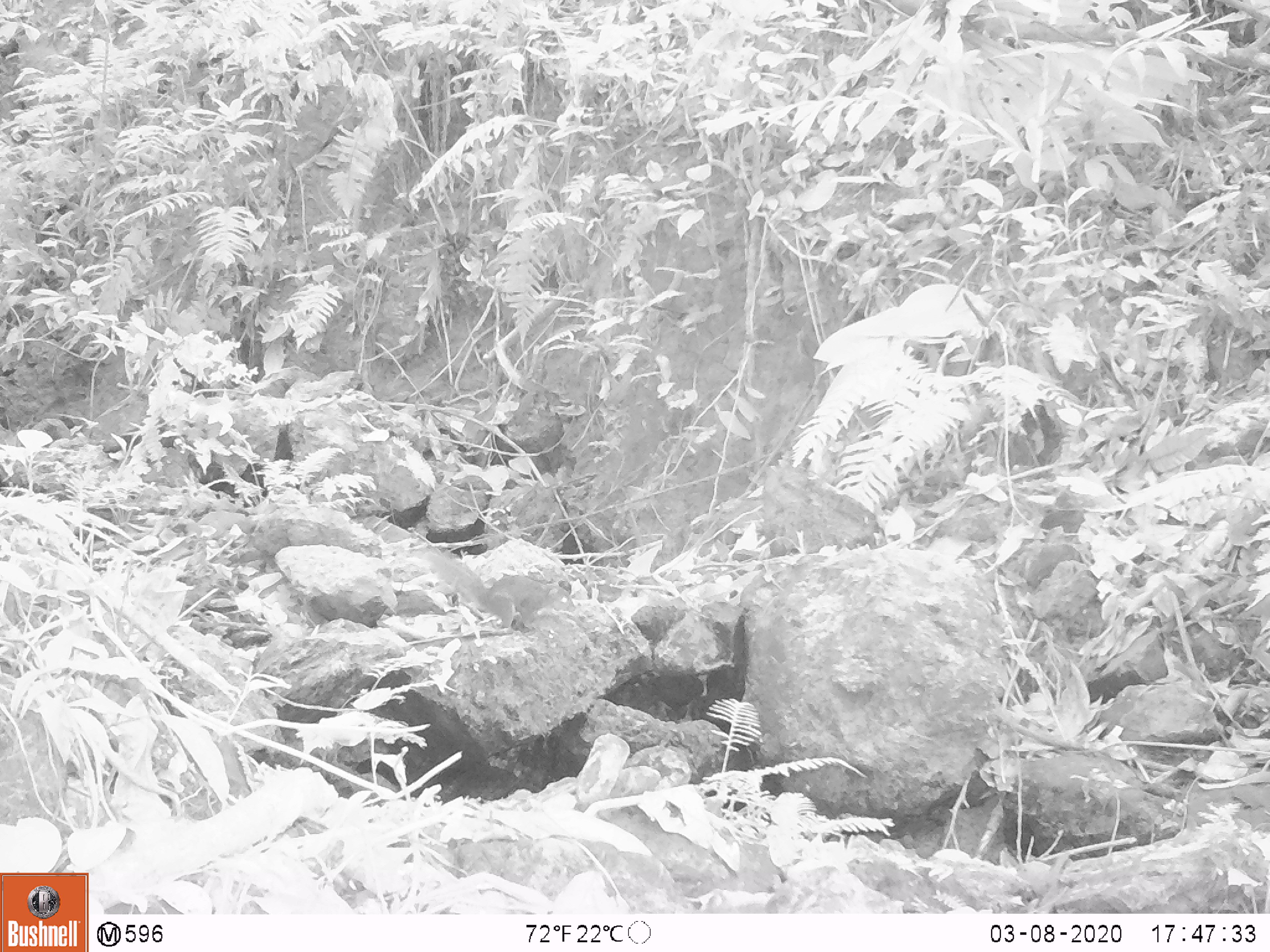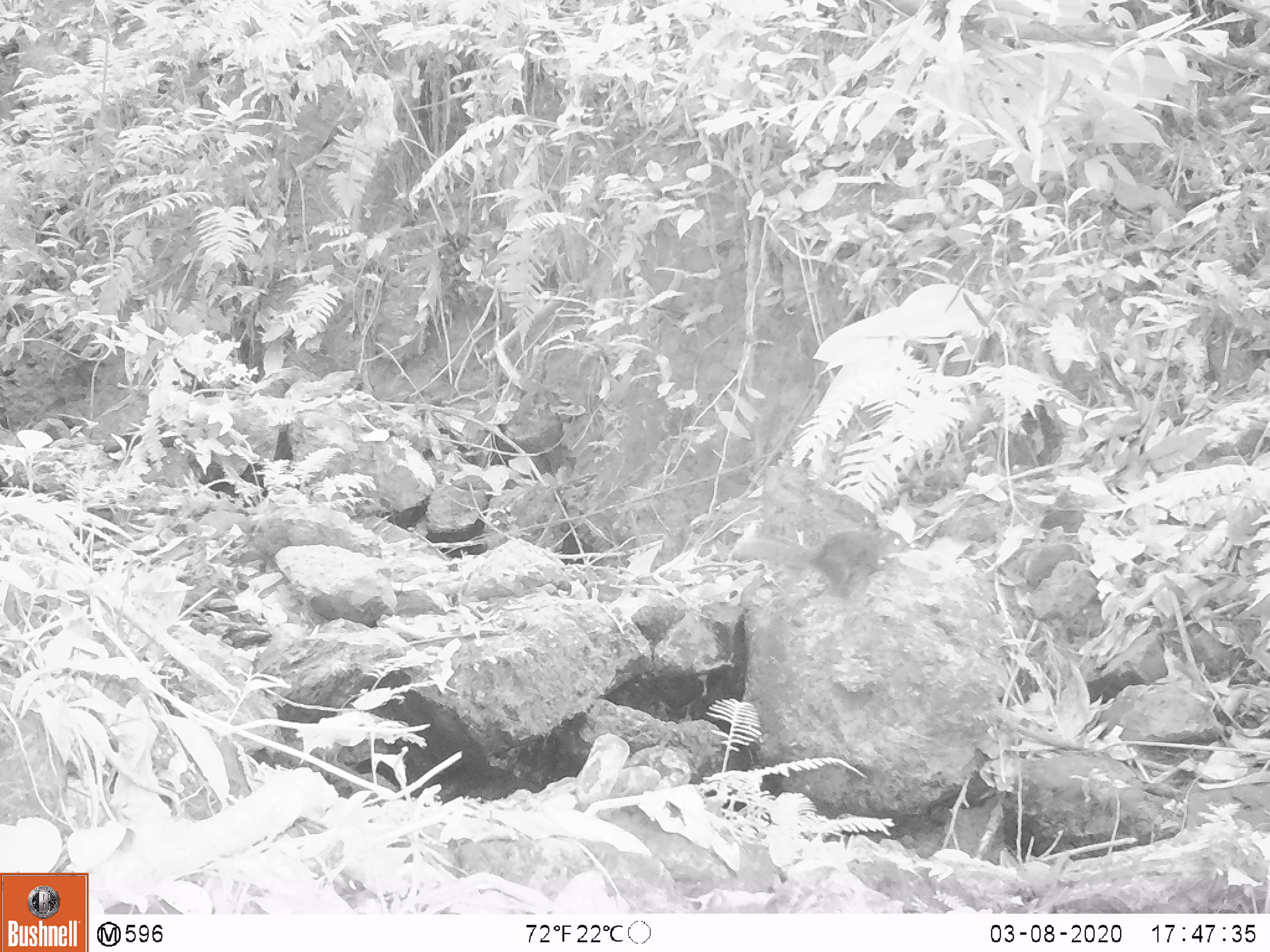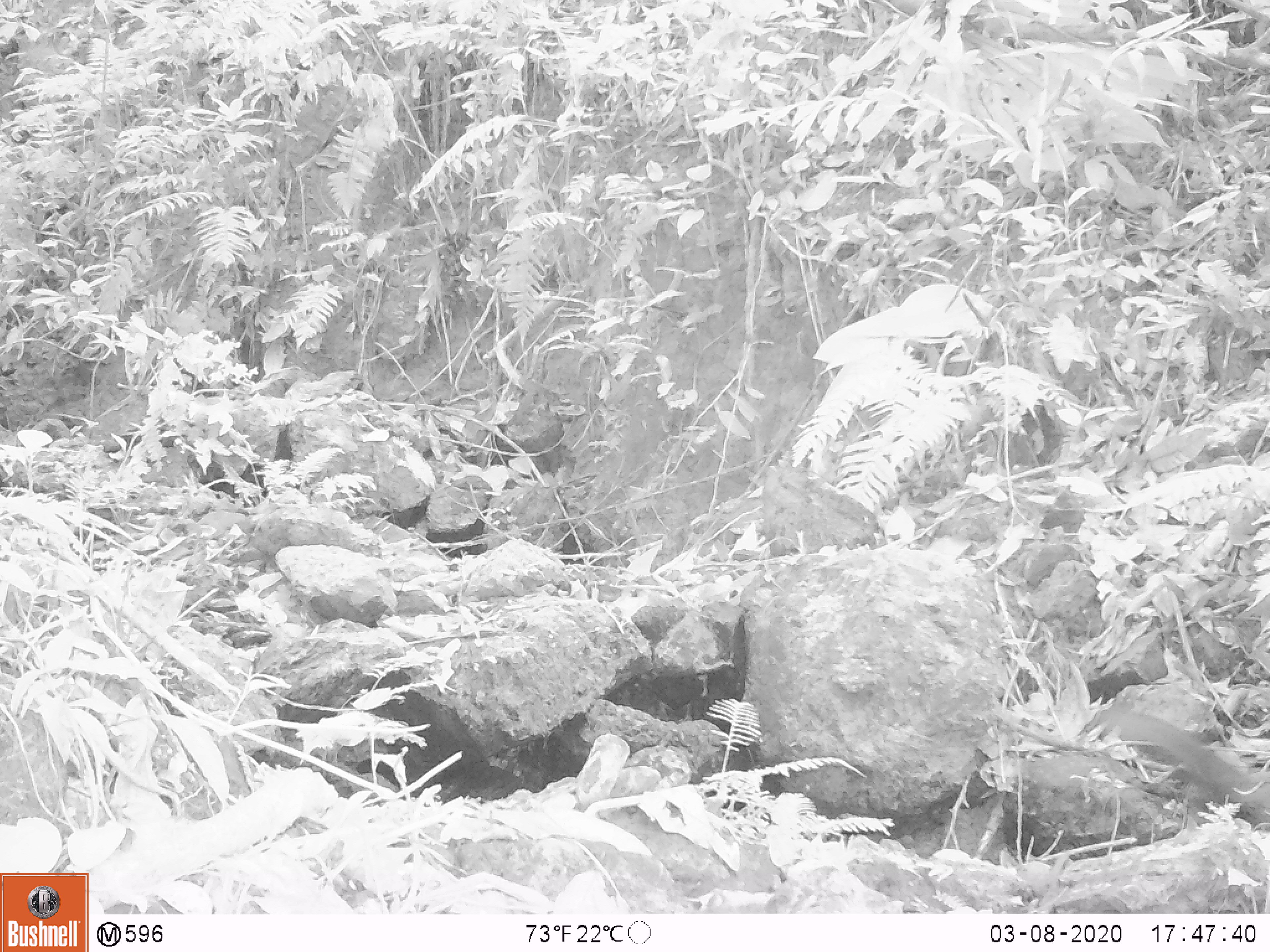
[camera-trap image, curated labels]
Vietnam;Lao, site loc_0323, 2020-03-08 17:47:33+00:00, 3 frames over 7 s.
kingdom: Animalia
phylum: Chordata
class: Mammalia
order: Rodentia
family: Sciuridae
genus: Dremomys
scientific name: Dremomys rufigenis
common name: red-cheeked squirrel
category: red cheeked squirrel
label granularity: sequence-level